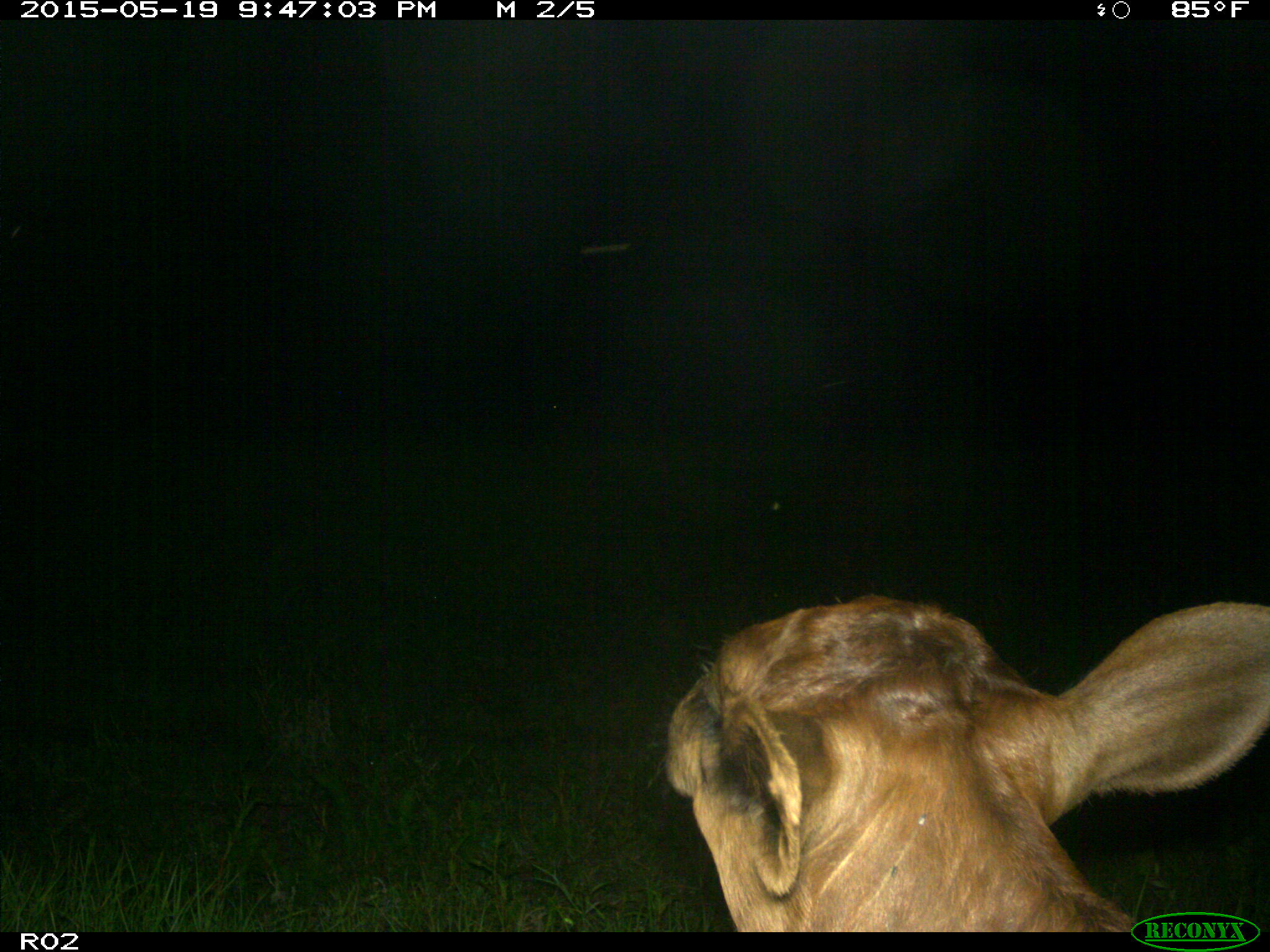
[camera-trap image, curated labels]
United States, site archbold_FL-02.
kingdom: Animalia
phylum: Chordata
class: Mammalia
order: Artiodactyla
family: Bovidae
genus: Bos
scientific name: Bos taurus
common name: domestic cow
Bos taurus (domestic cow).